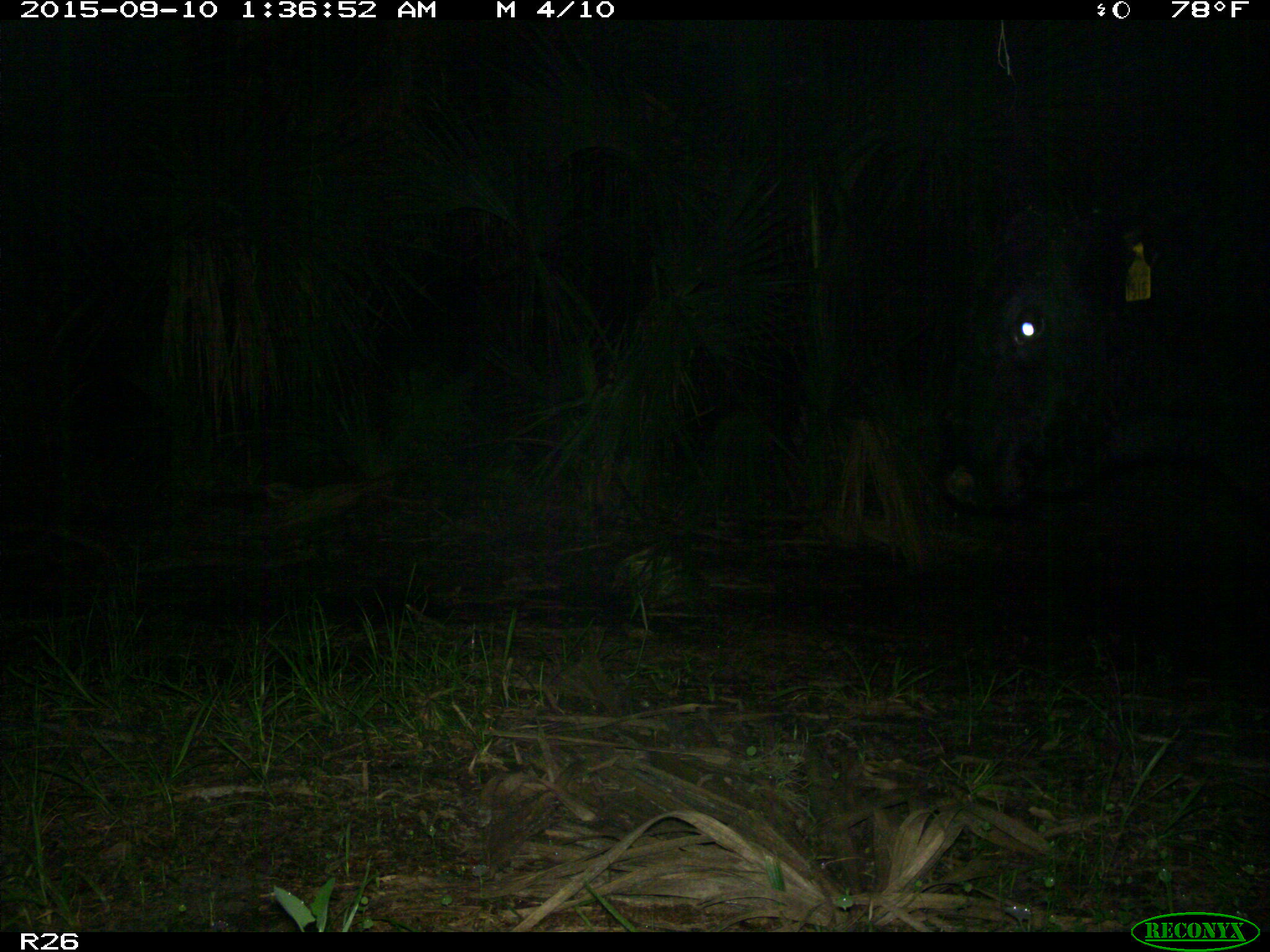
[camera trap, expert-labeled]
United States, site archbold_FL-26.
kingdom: Animalia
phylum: Chordata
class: Mammalia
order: Artiodactyla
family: Bovidae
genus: Bos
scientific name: Bos taurus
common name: domestic cow